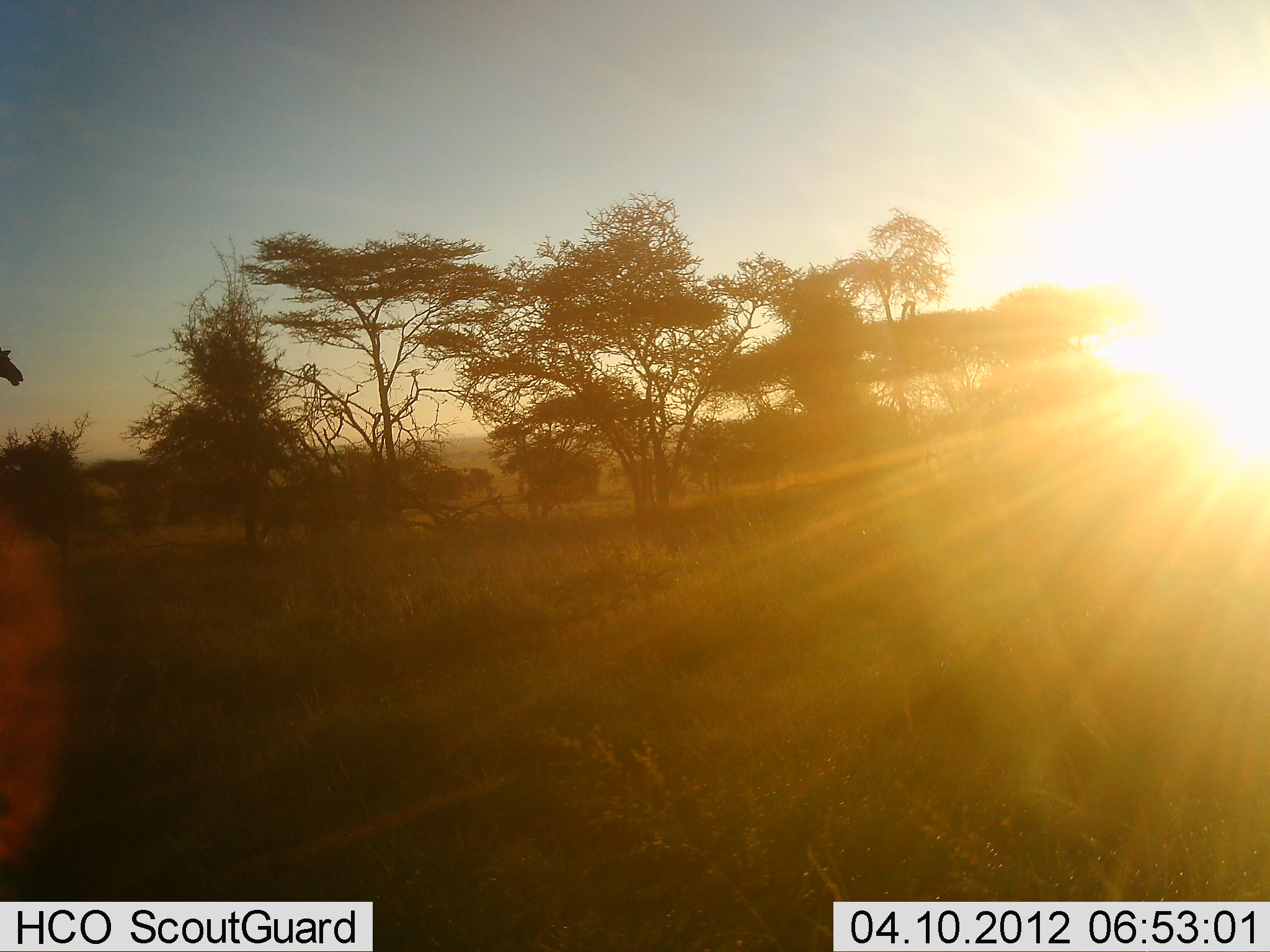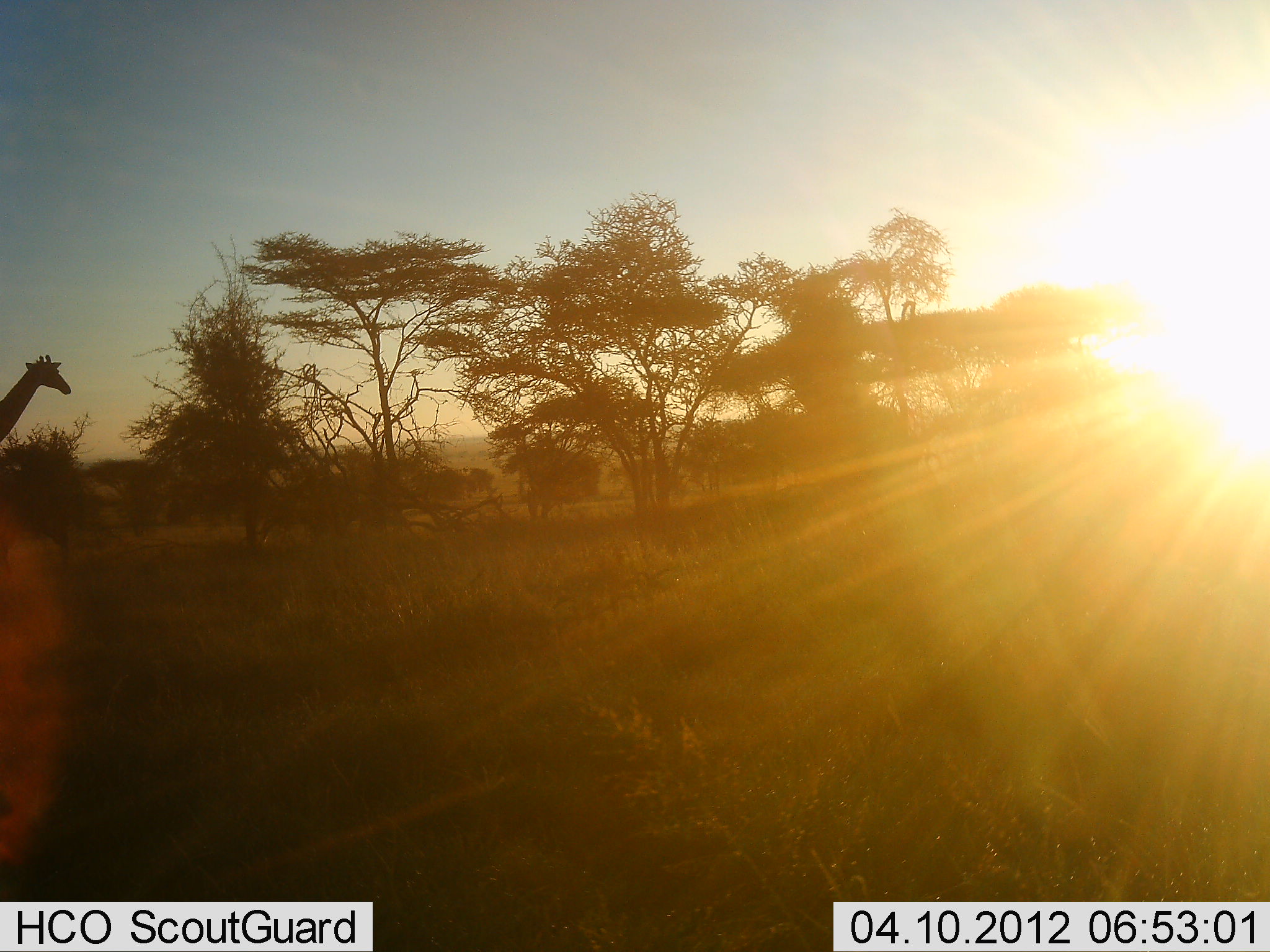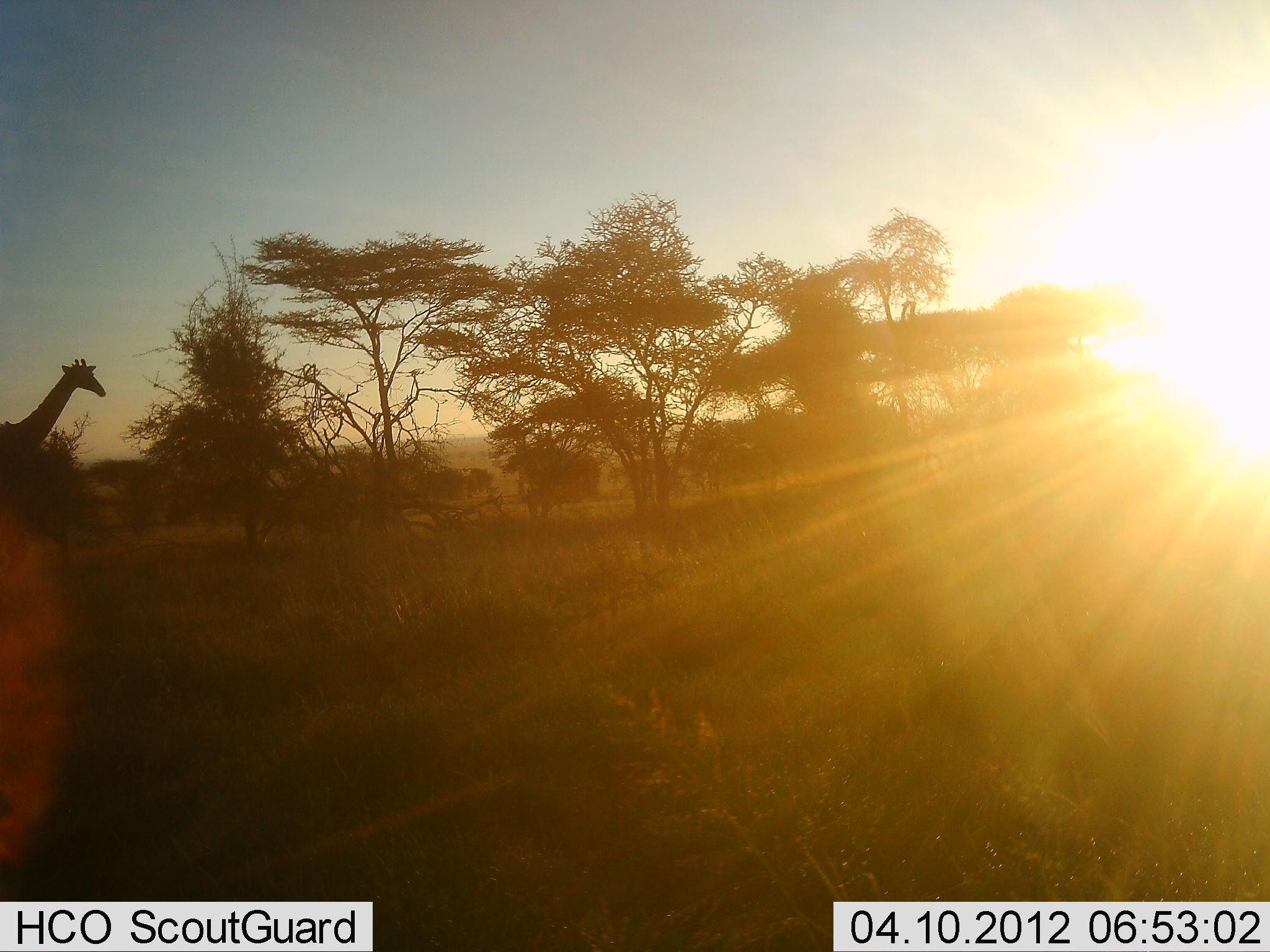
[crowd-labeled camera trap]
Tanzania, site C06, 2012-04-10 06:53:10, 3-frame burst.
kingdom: Animalia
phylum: Chordata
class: Mammalia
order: Artiodactyla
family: Giraffidae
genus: Giraffa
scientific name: Giraffa camelopardalis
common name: giraffe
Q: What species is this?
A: Giraffe (Giraffa camelopardalis).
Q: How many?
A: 1.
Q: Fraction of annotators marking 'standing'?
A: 10%.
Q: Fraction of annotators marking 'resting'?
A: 0%.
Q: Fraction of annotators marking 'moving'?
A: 95%.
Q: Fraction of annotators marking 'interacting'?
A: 0%.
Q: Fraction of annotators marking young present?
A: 0%.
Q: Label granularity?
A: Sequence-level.